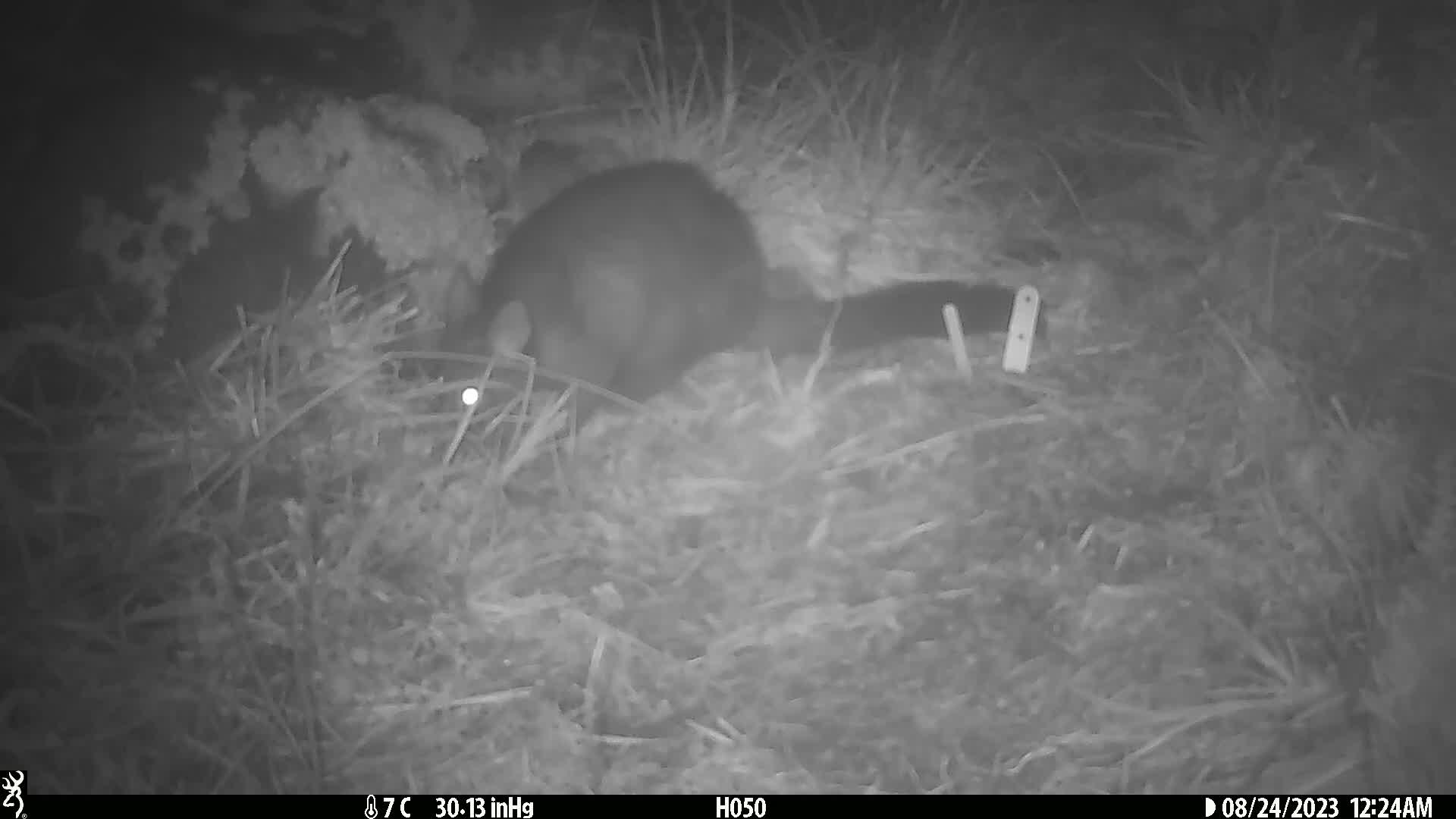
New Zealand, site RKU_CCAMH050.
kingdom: Animalia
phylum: Chordata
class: Mammalia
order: Diprotodontia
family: Phalangeridae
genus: Trichosurus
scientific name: Trichosurus vulpecula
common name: common brushtail possum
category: possum